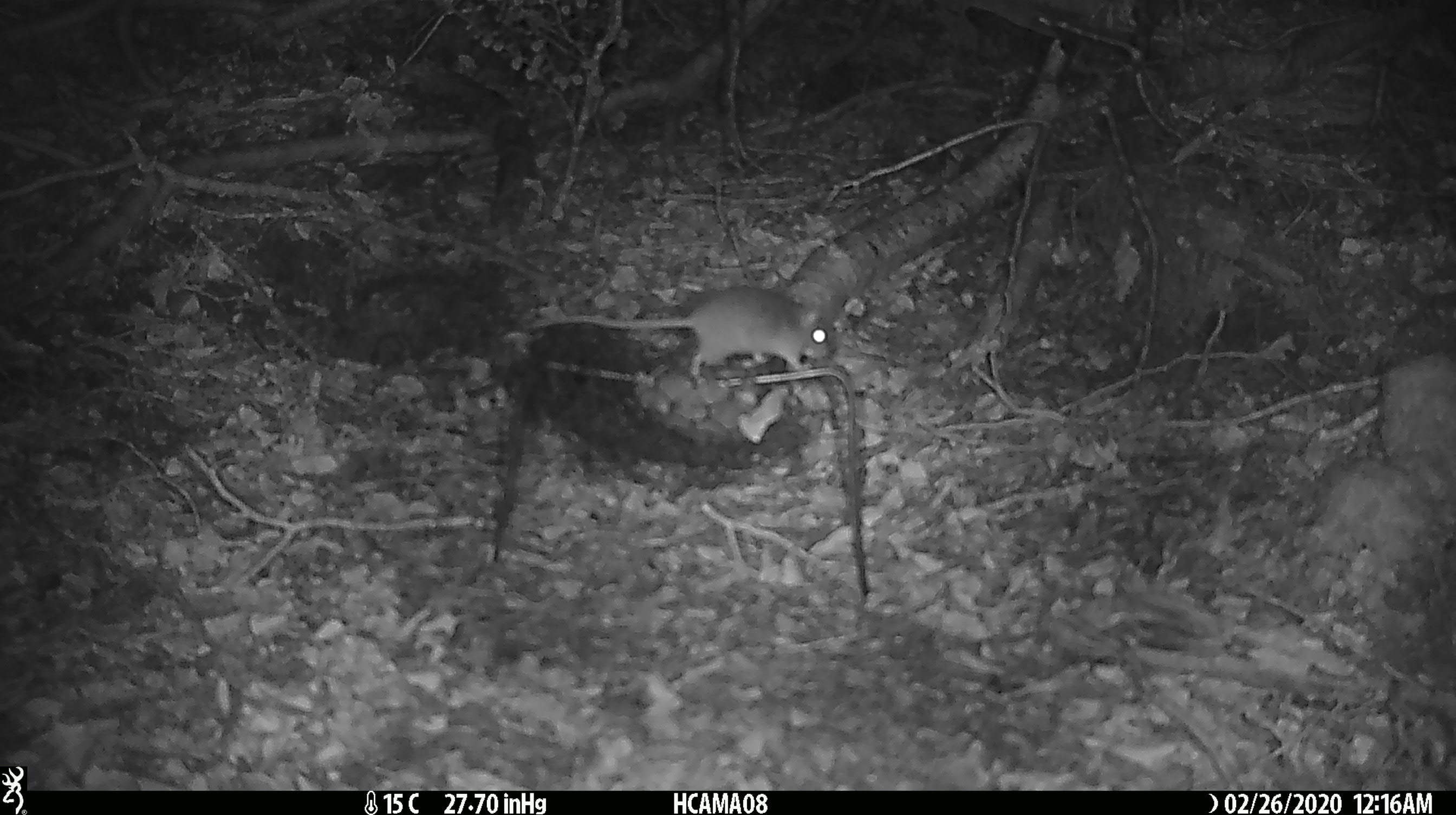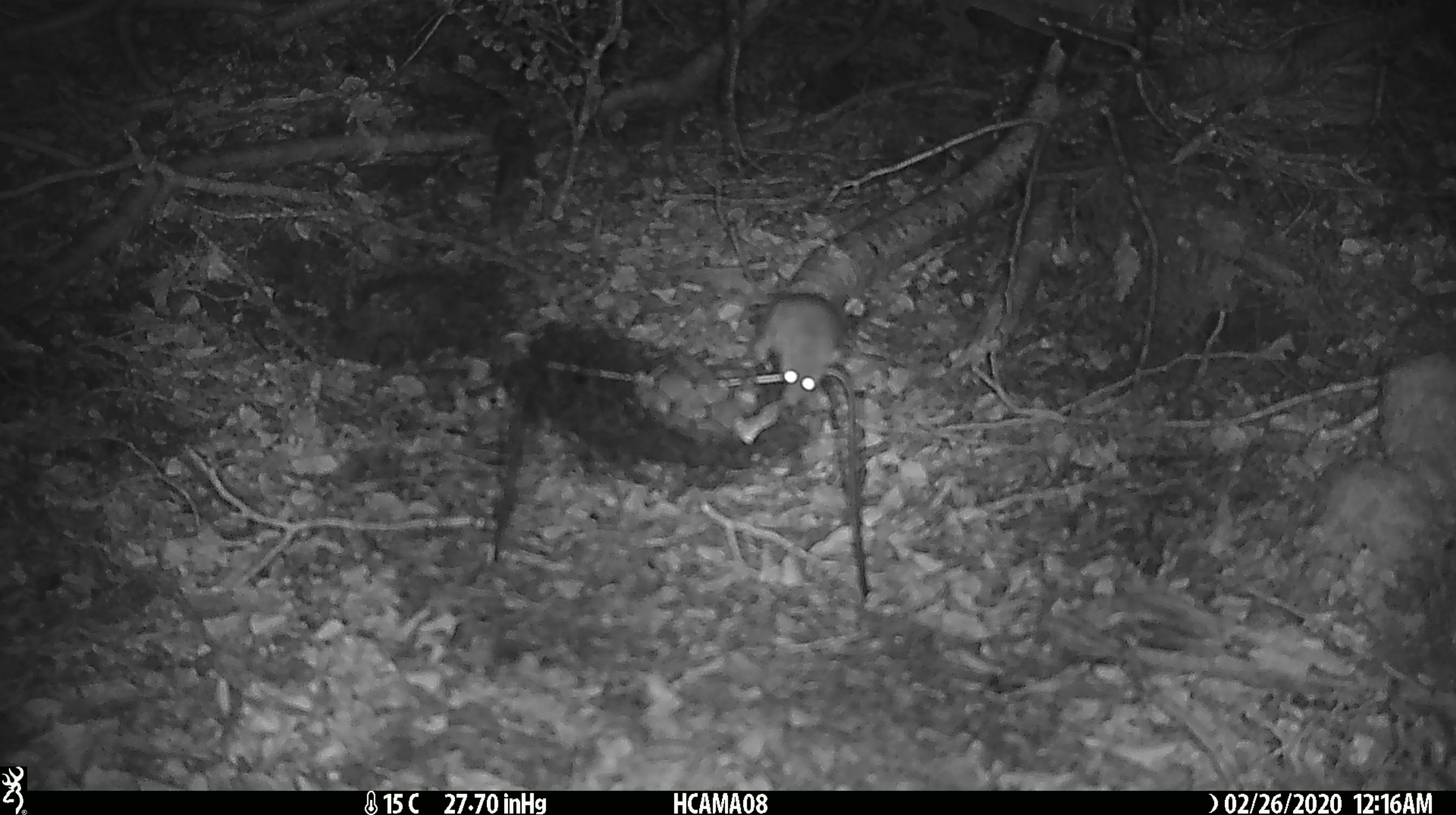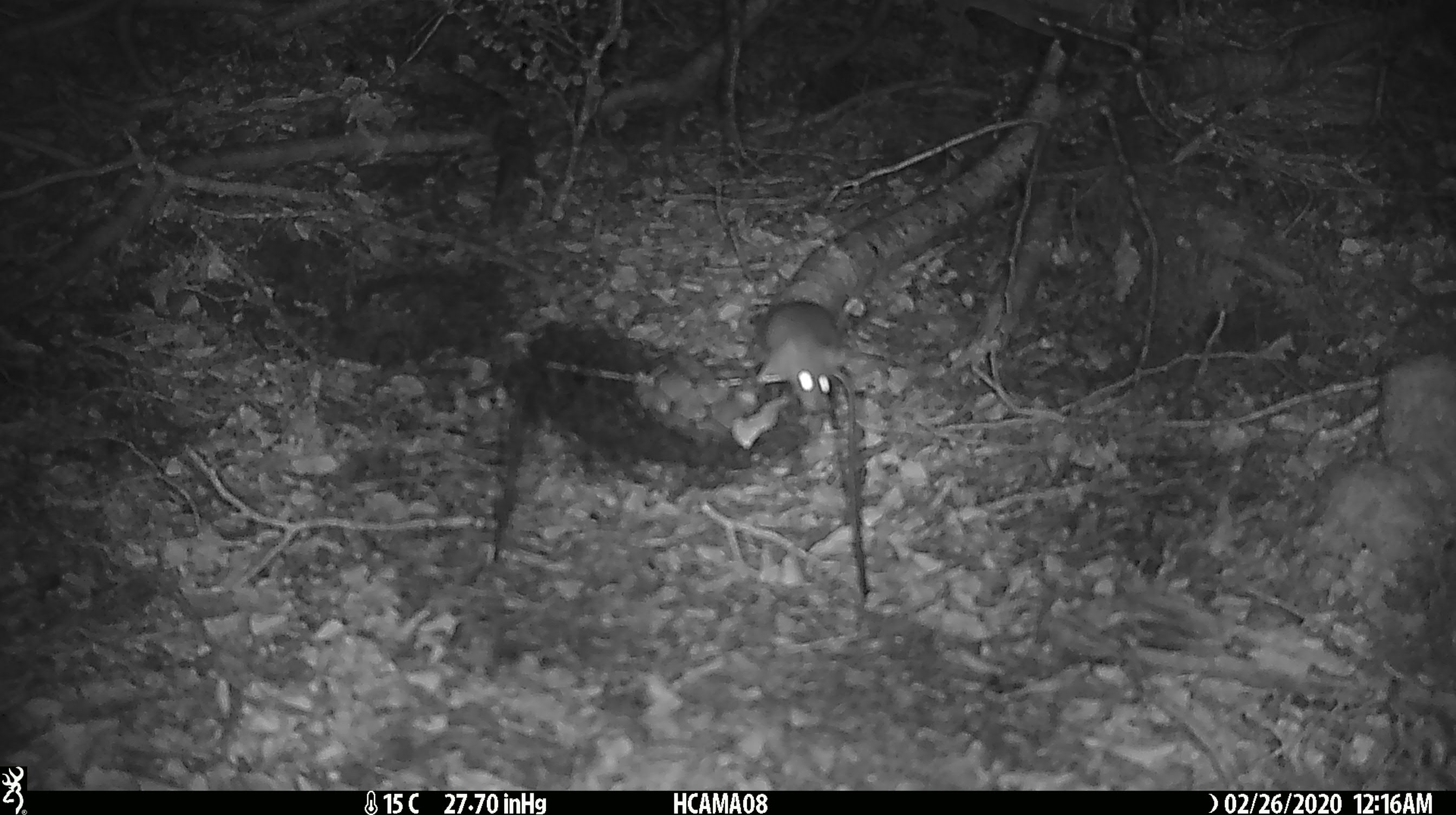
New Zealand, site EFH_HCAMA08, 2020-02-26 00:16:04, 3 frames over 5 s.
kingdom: Animalia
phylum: Chordata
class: Mammalia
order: Rodentia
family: Muridae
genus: Mus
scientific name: Mus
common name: mouse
Mouse (Mus).